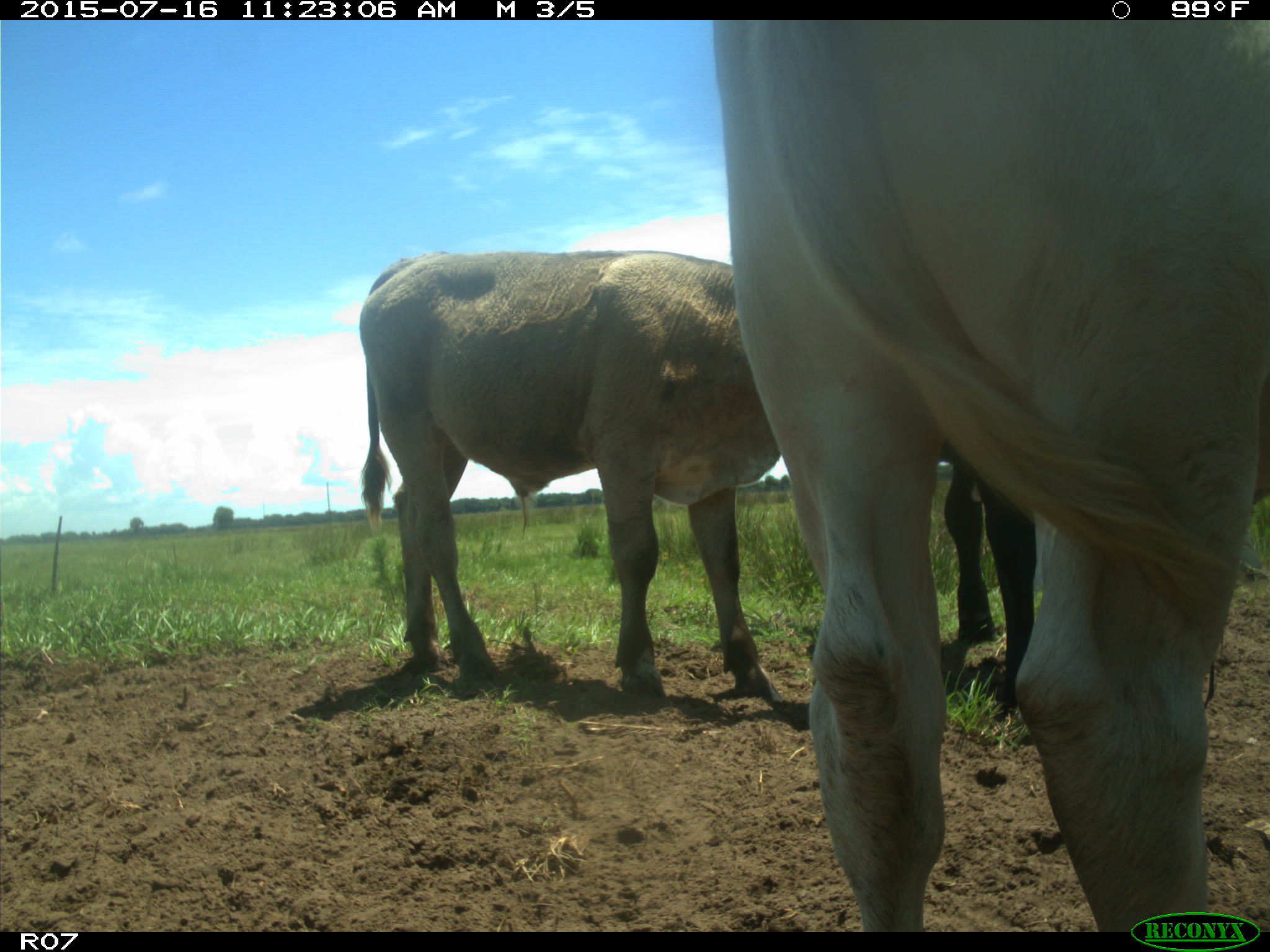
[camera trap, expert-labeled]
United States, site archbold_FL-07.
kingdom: Animalia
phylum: Chordata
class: Mammalia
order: Artiodactyla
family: Bovidae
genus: Bos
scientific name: Bos taurus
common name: domestic cow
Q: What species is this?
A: Bos taurus (domestic cow).